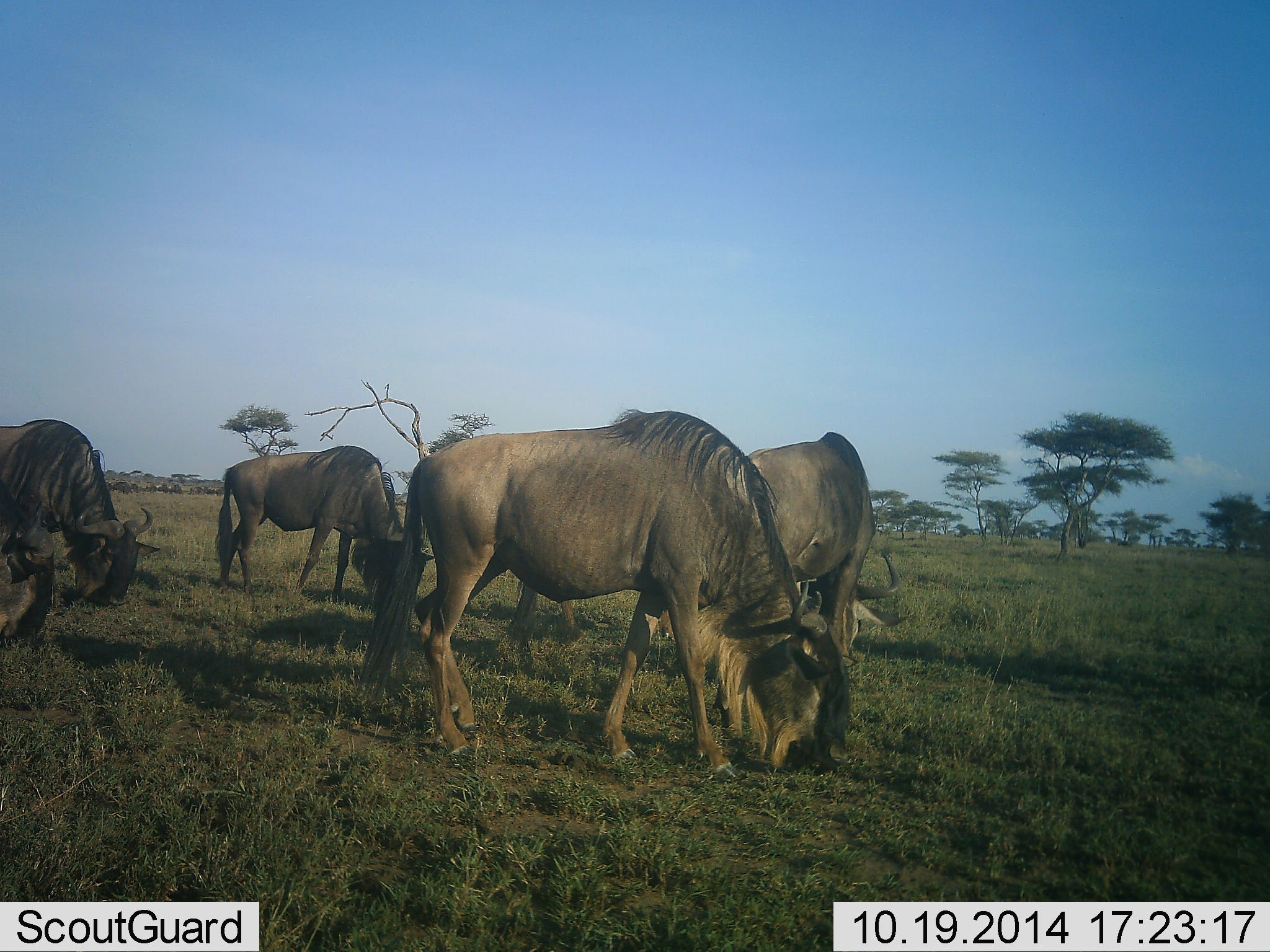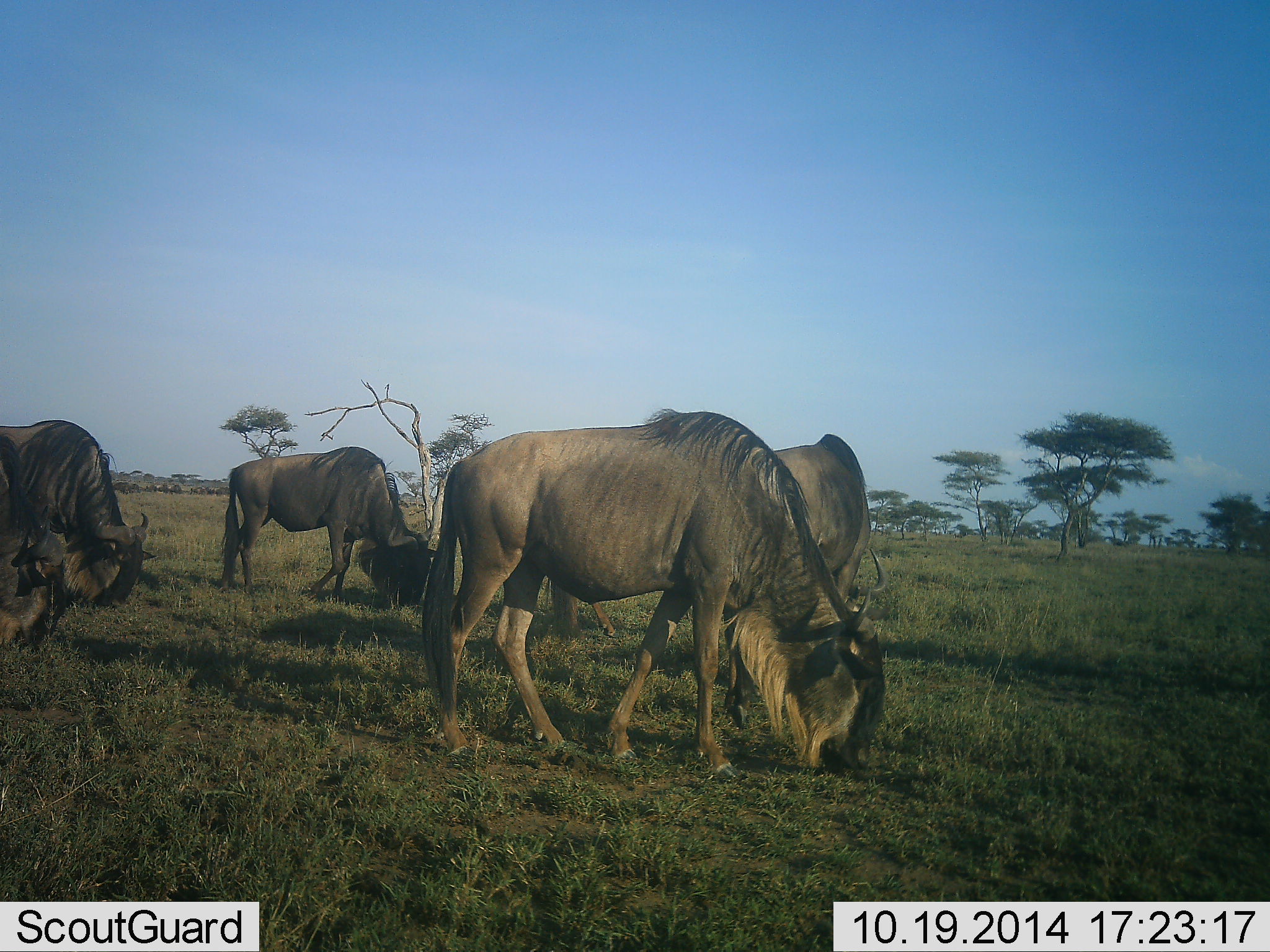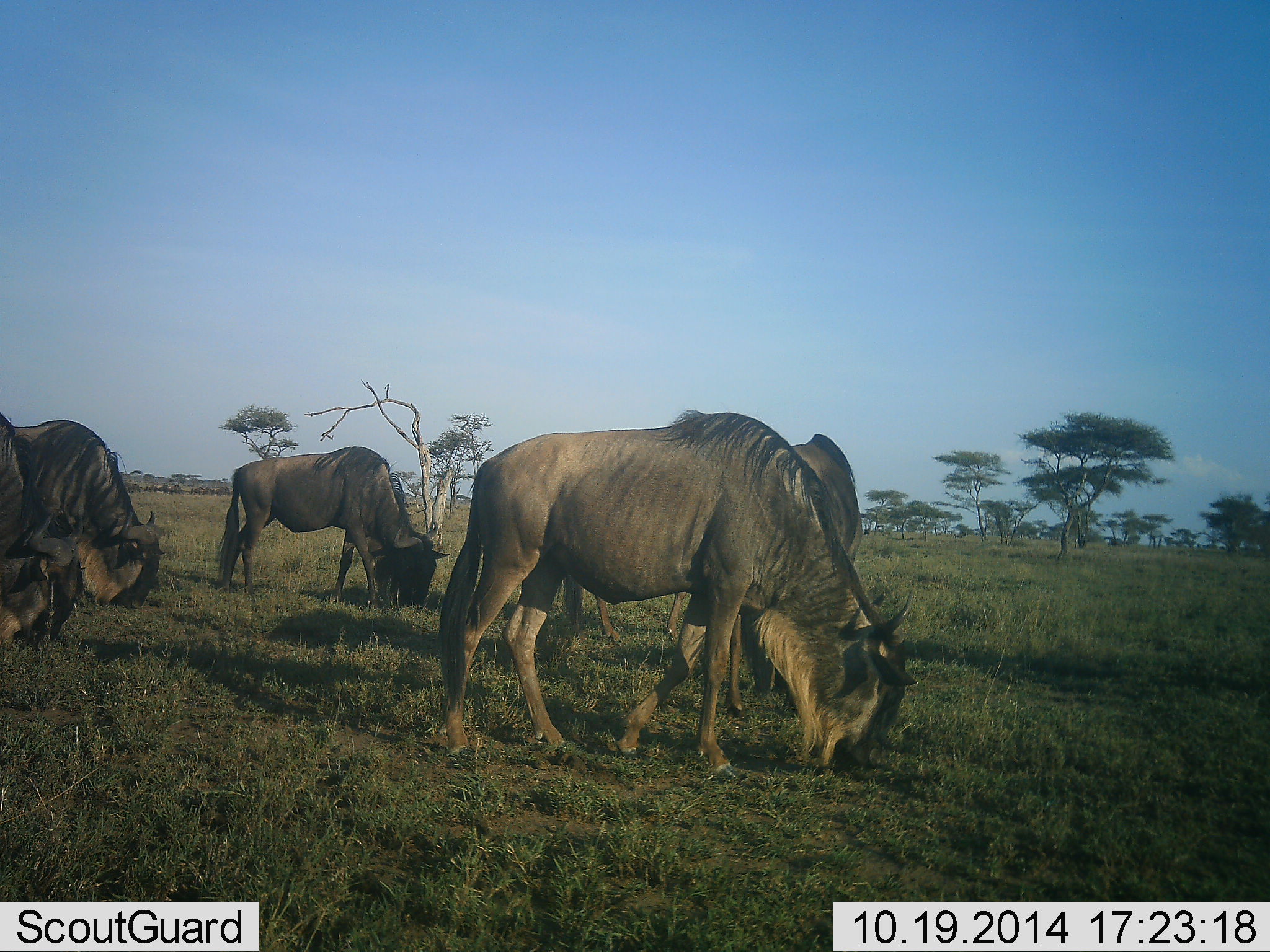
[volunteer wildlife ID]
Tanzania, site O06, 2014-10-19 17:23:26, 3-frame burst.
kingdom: Animalia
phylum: Chordata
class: Mammalia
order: Artiodactyla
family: Bovidae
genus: Connochaetes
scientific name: Connochaetes taurinus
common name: blue wildebeest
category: wildebeest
Wildebeest (blue wildebeest) (Connochaetes taurinus), count 5. Behavior (volunteer vote fractions): standing 30%, resting 0%, moving 40%, interacting 0%. Young present (vote fraction): 0%. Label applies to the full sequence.